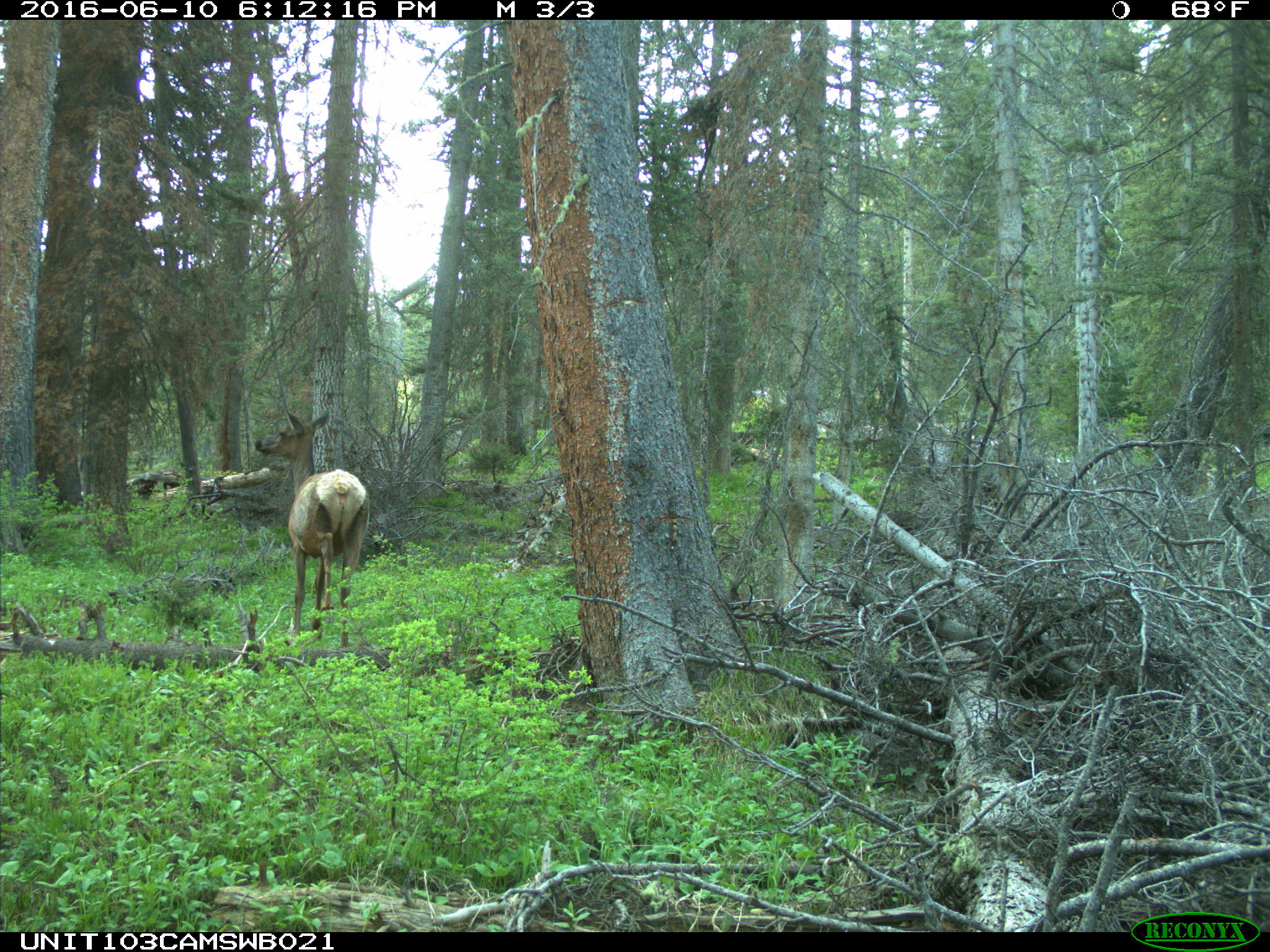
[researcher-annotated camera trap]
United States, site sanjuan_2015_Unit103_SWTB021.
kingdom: Animalia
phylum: Chordata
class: Mammalia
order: Artiodactyla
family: Cervidae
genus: Cervus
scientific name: Cervus elaphus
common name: red deer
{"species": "Cervus elaphus (red deer)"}